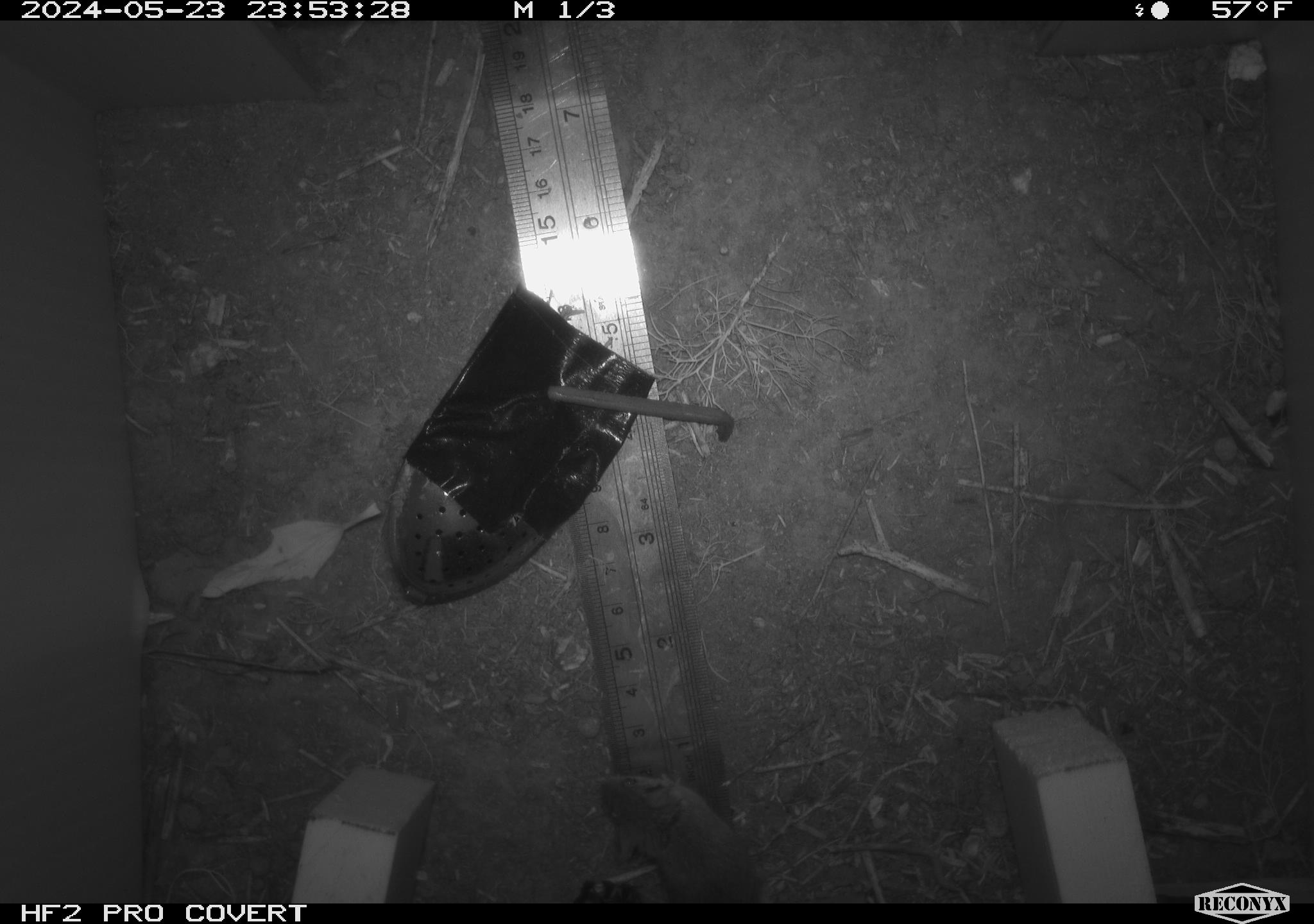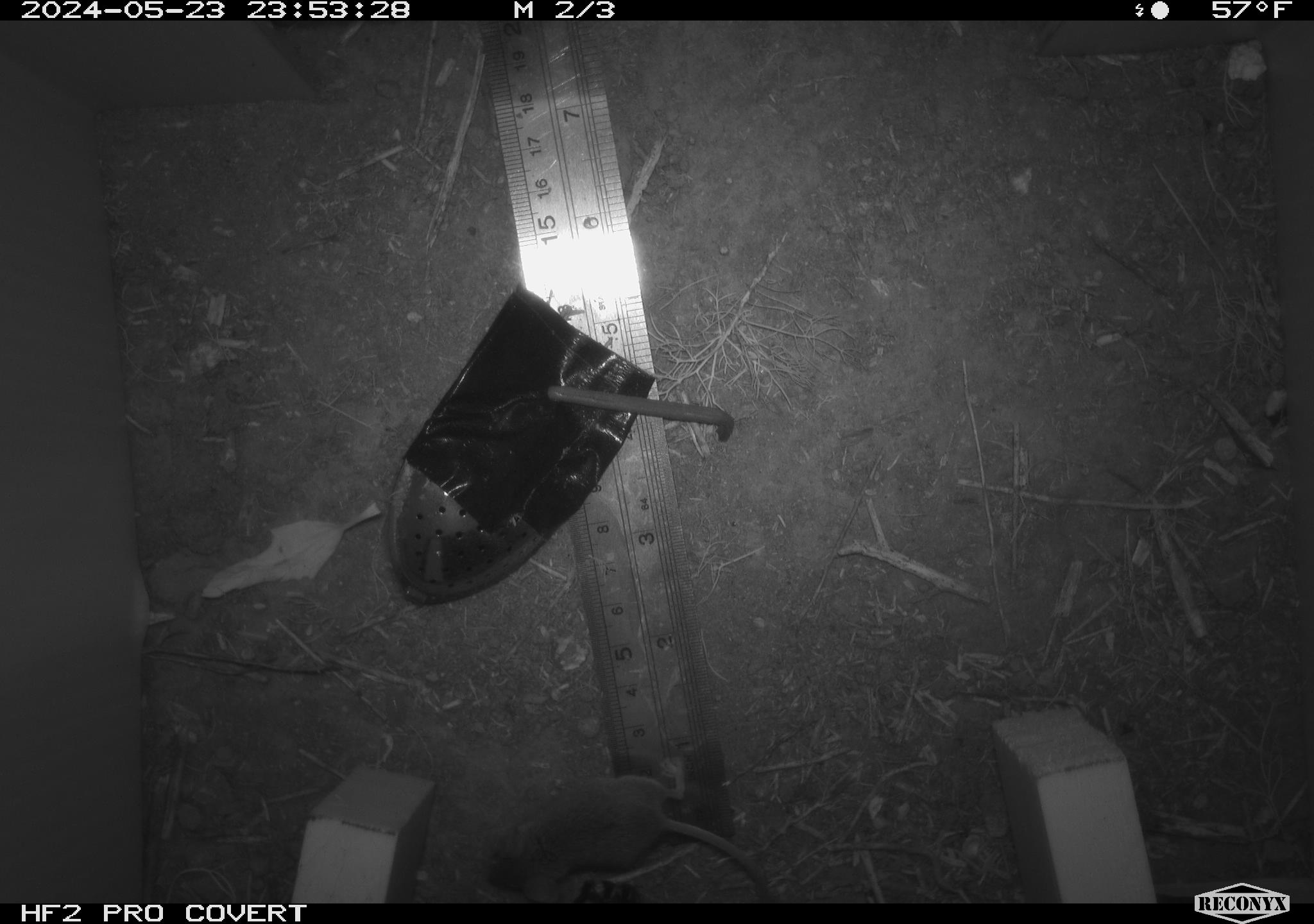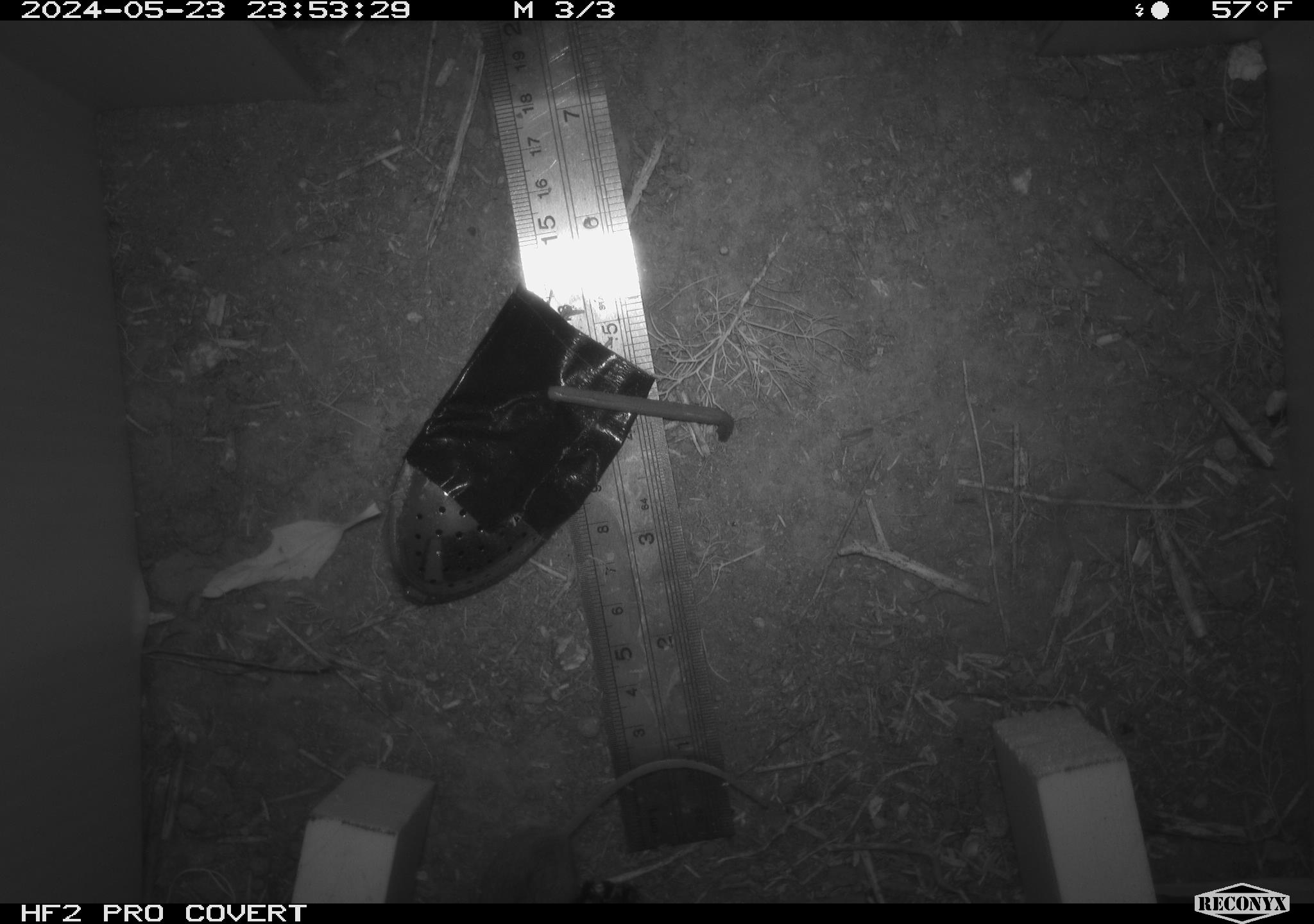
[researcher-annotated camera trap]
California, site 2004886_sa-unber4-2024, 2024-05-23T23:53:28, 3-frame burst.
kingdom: Animalia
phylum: Chordata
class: Mammalia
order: Rodentia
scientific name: Rodentia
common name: mouse species